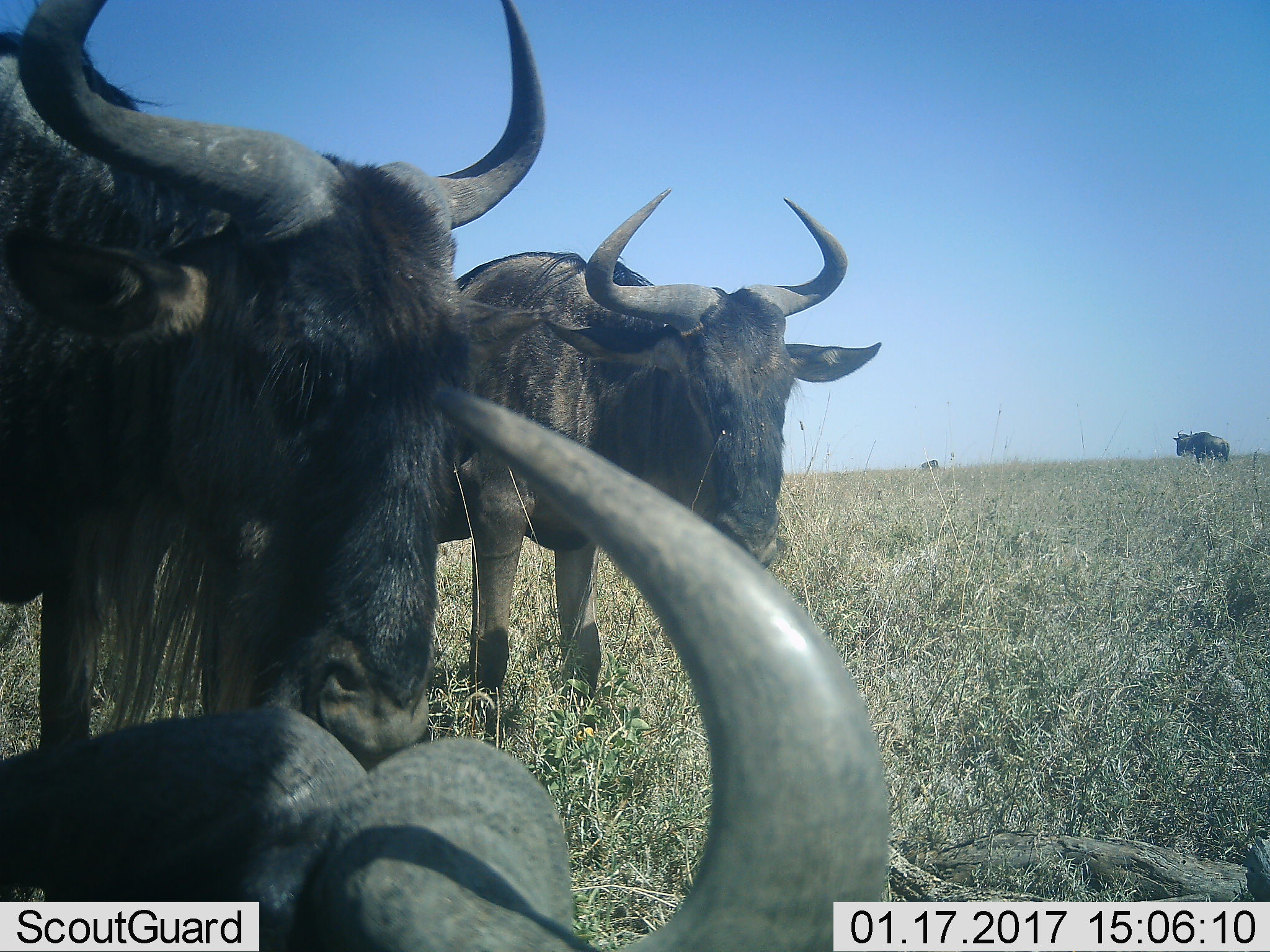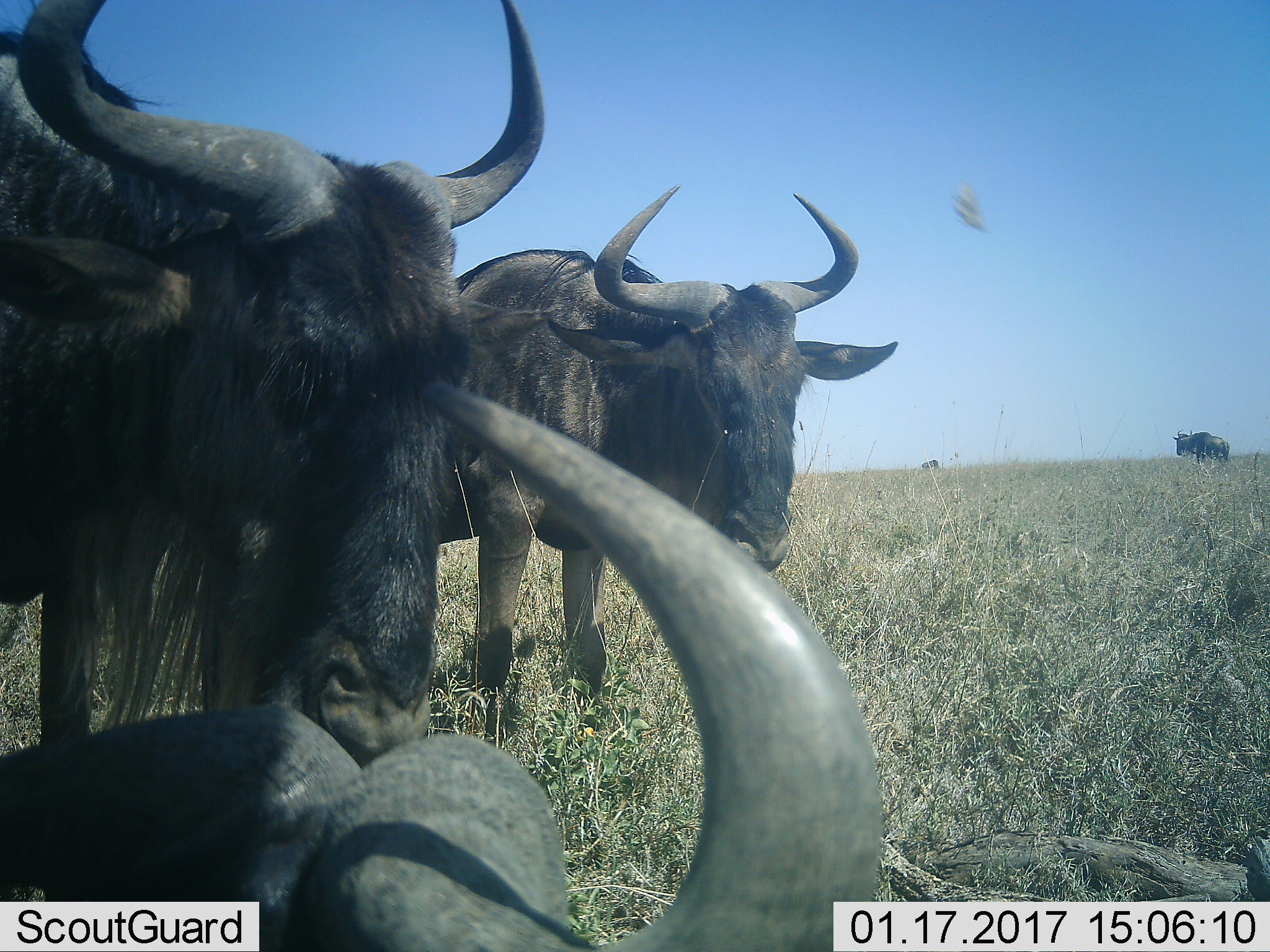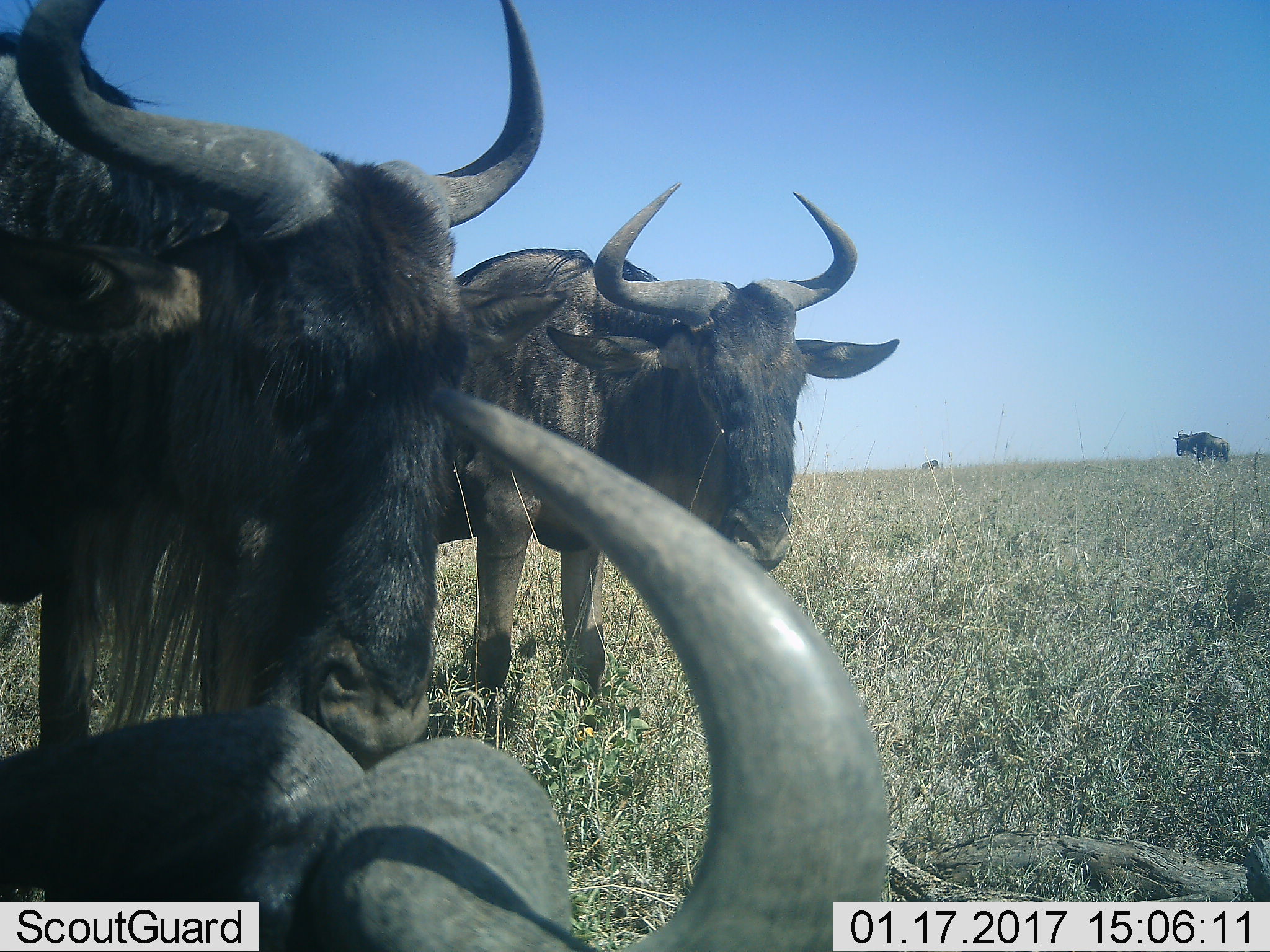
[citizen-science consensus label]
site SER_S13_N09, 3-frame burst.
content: unidentified animal